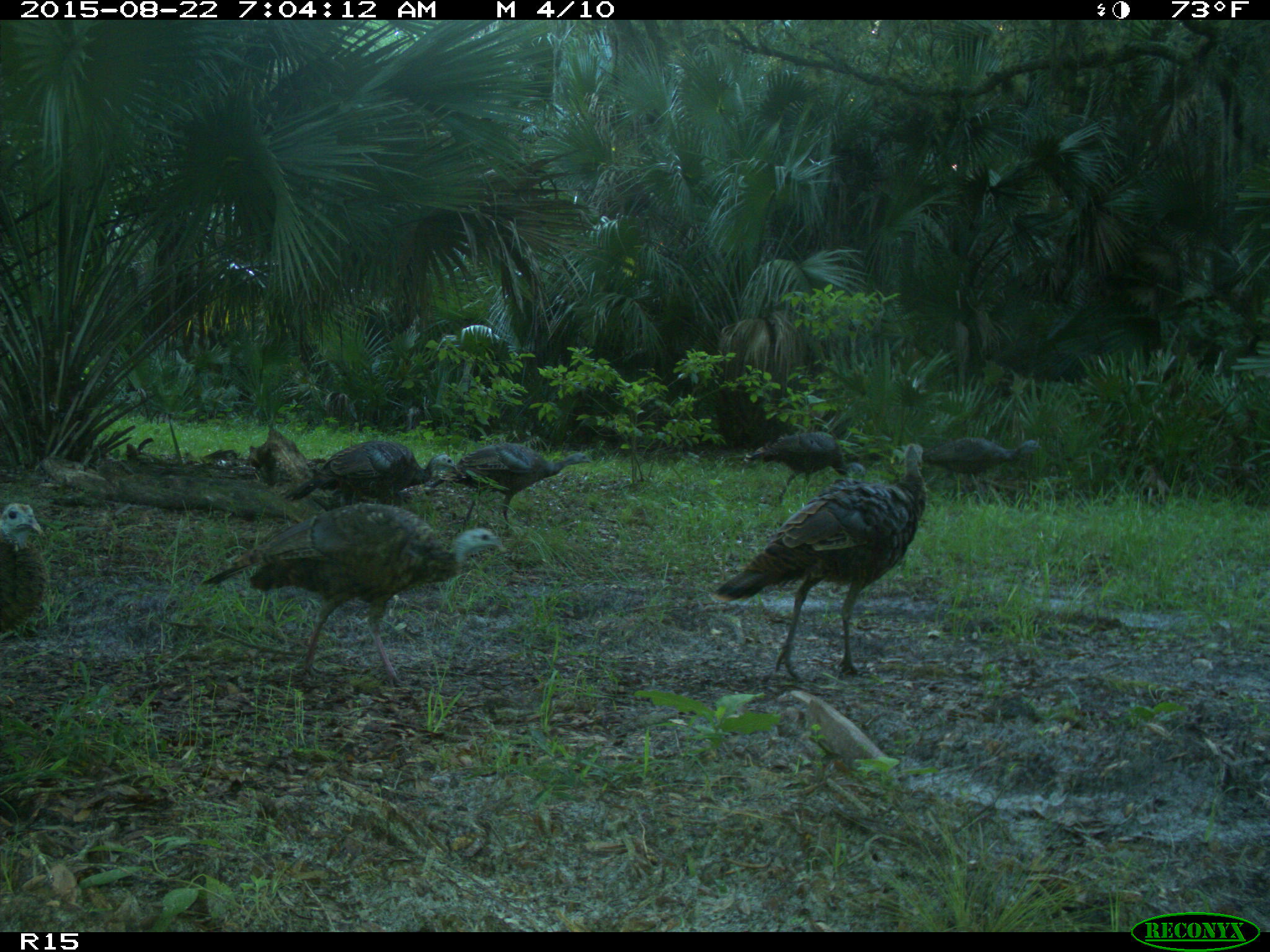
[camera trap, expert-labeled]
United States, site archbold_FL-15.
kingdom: Animalia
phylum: Chordata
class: Aves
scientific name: Aves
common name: birds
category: unidentified bird